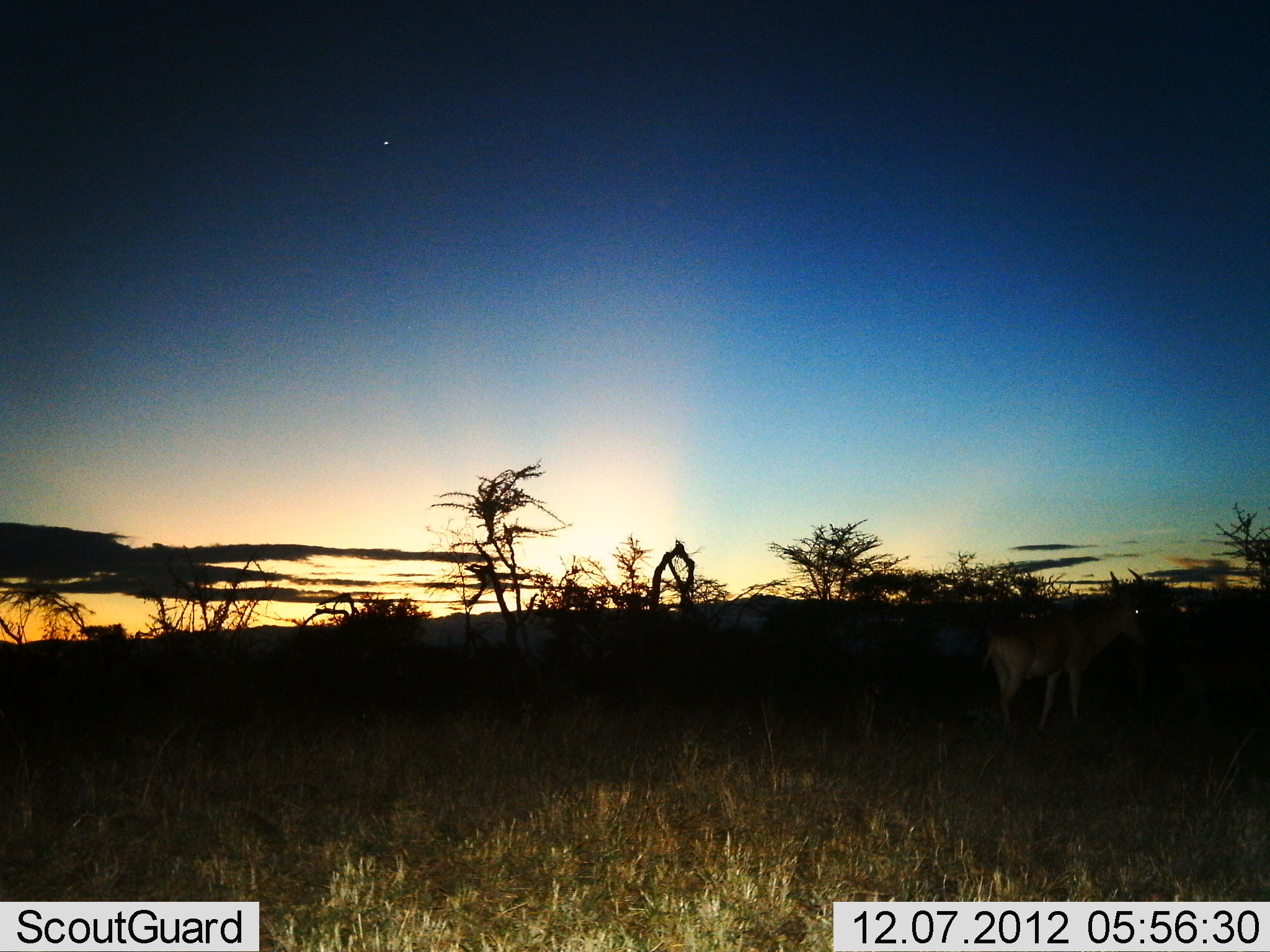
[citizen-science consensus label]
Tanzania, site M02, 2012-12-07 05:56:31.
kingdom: Animalia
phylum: Chordata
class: Mammalia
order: Artiodactyla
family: Bovidae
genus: Alcelaphus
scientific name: Alcelaphus buselaphus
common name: hartebeest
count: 1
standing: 95%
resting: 0%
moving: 5%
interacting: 0%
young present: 0%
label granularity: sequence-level